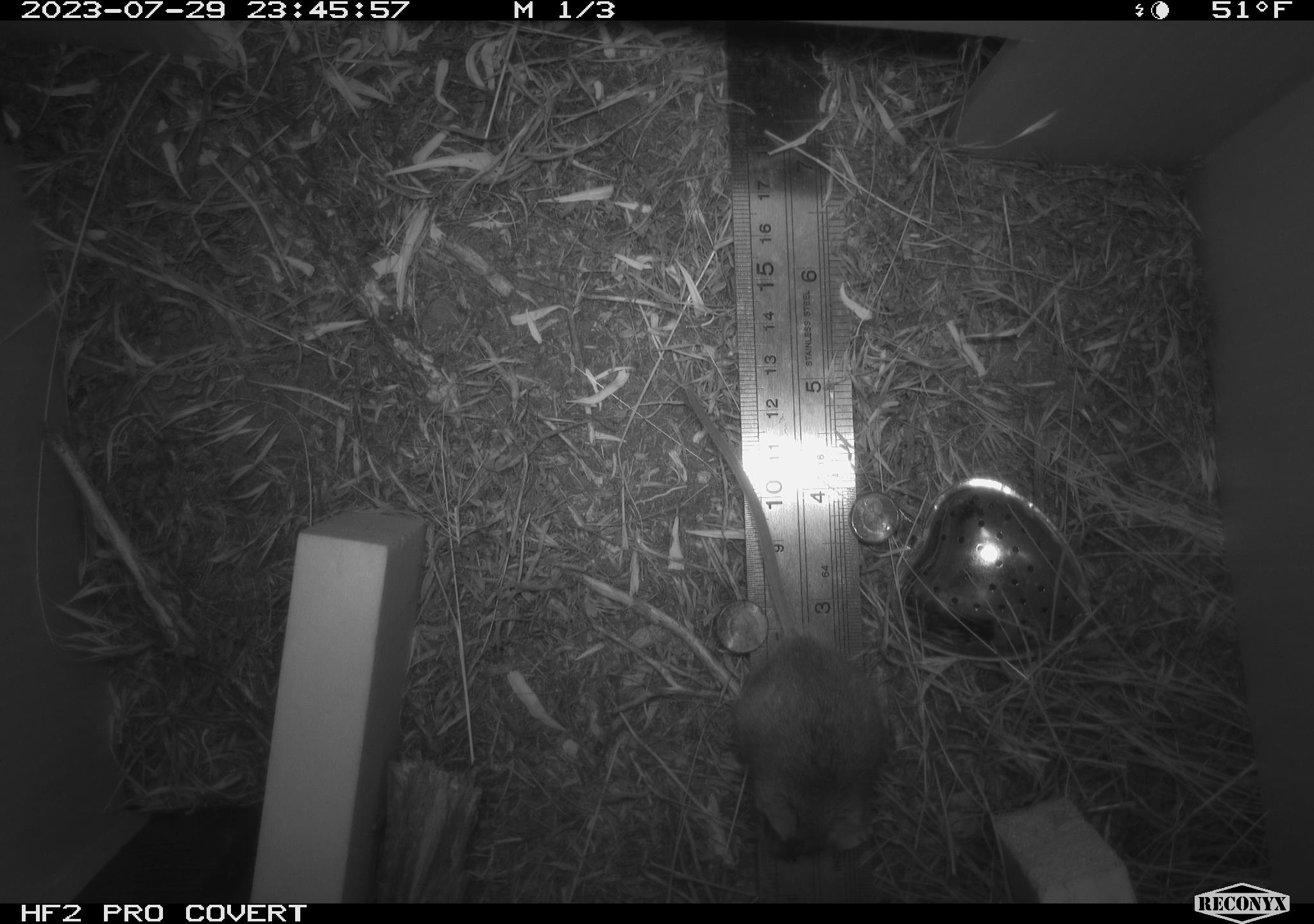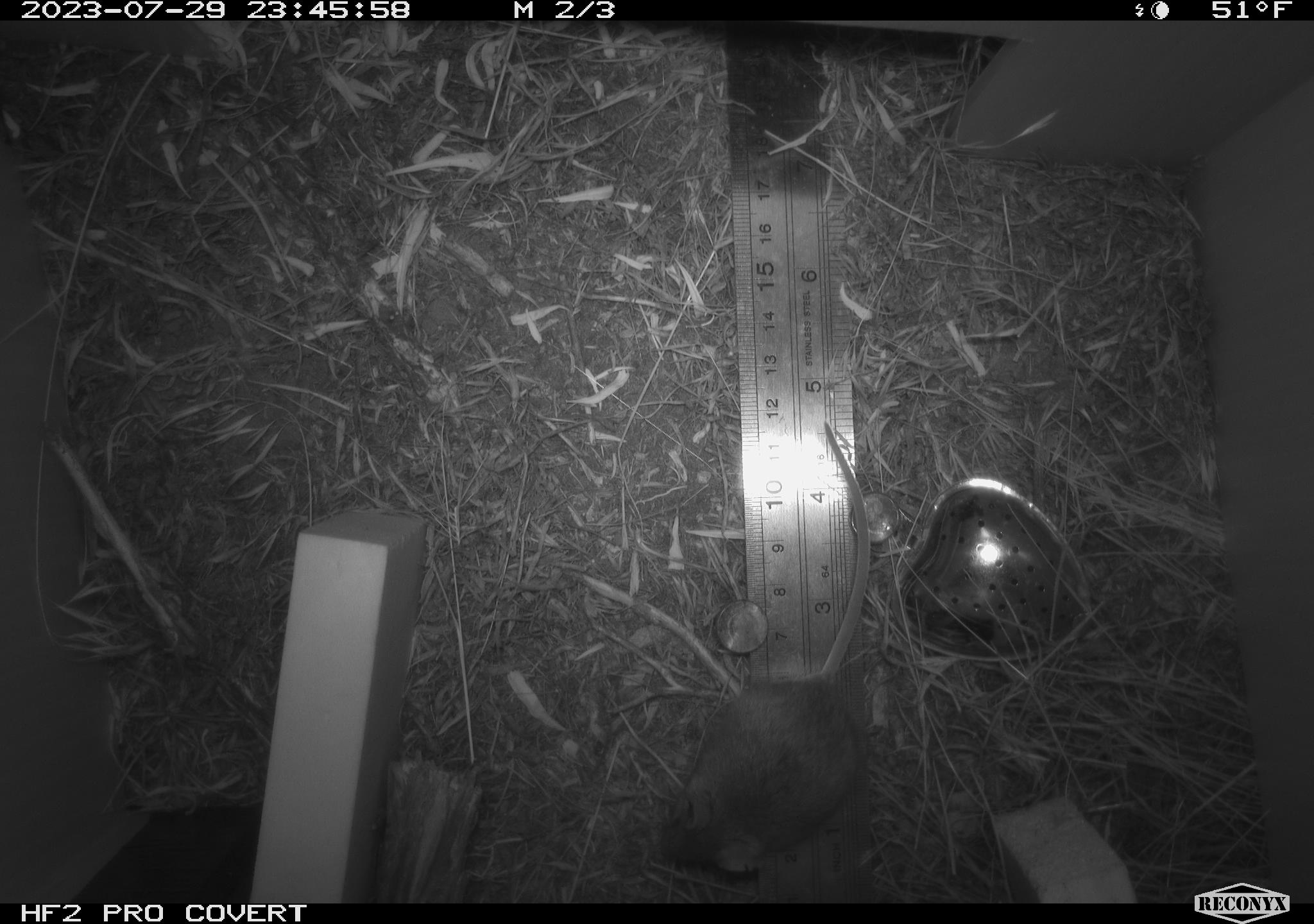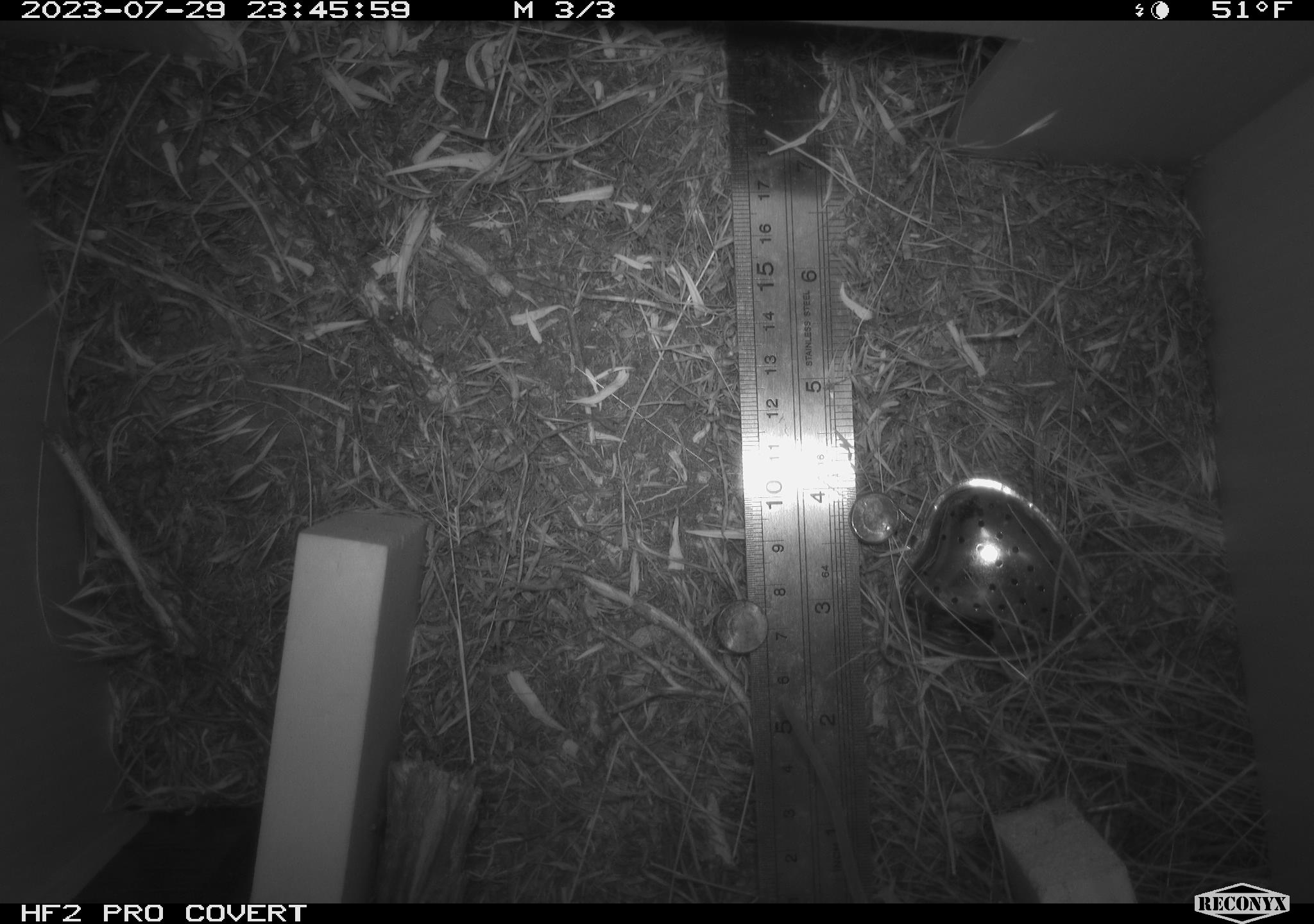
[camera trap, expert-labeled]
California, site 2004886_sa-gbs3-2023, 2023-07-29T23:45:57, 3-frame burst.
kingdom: Animalia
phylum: Chordata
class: Mammalia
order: Rodentia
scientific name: Rodentia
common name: mouse species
Mouse species (Rodentia).